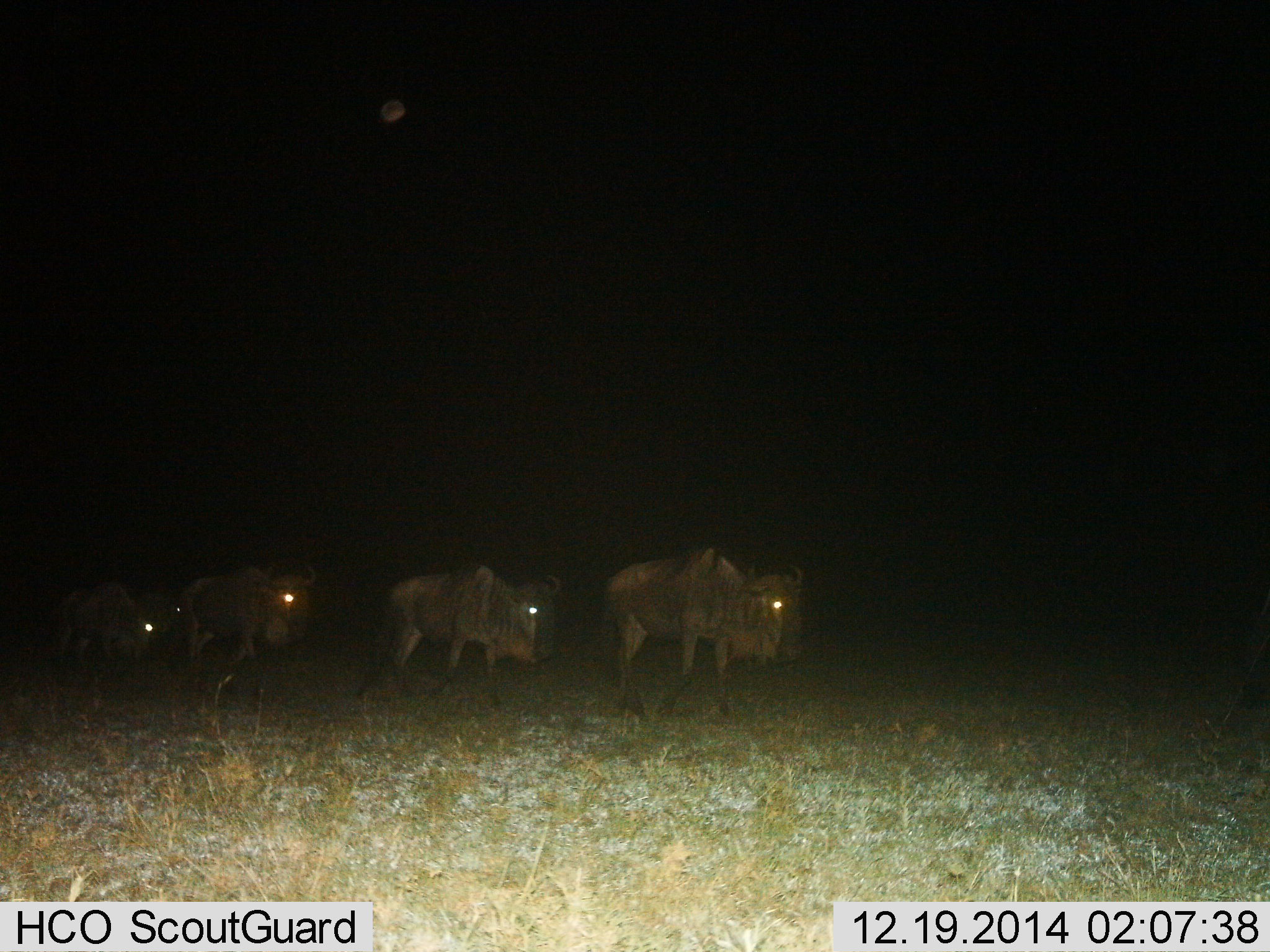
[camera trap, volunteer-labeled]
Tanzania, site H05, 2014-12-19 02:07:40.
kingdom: Animalia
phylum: Chordata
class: Mammalia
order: Artiodactyla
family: Bovidae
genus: Connochaetes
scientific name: Connochaetes taurinus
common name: blue wildebeest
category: wildebeest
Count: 4.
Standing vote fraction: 0%.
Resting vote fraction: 0%.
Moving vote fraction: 100%.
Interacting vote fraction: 0%.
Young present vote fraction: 0%.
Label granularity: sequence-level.